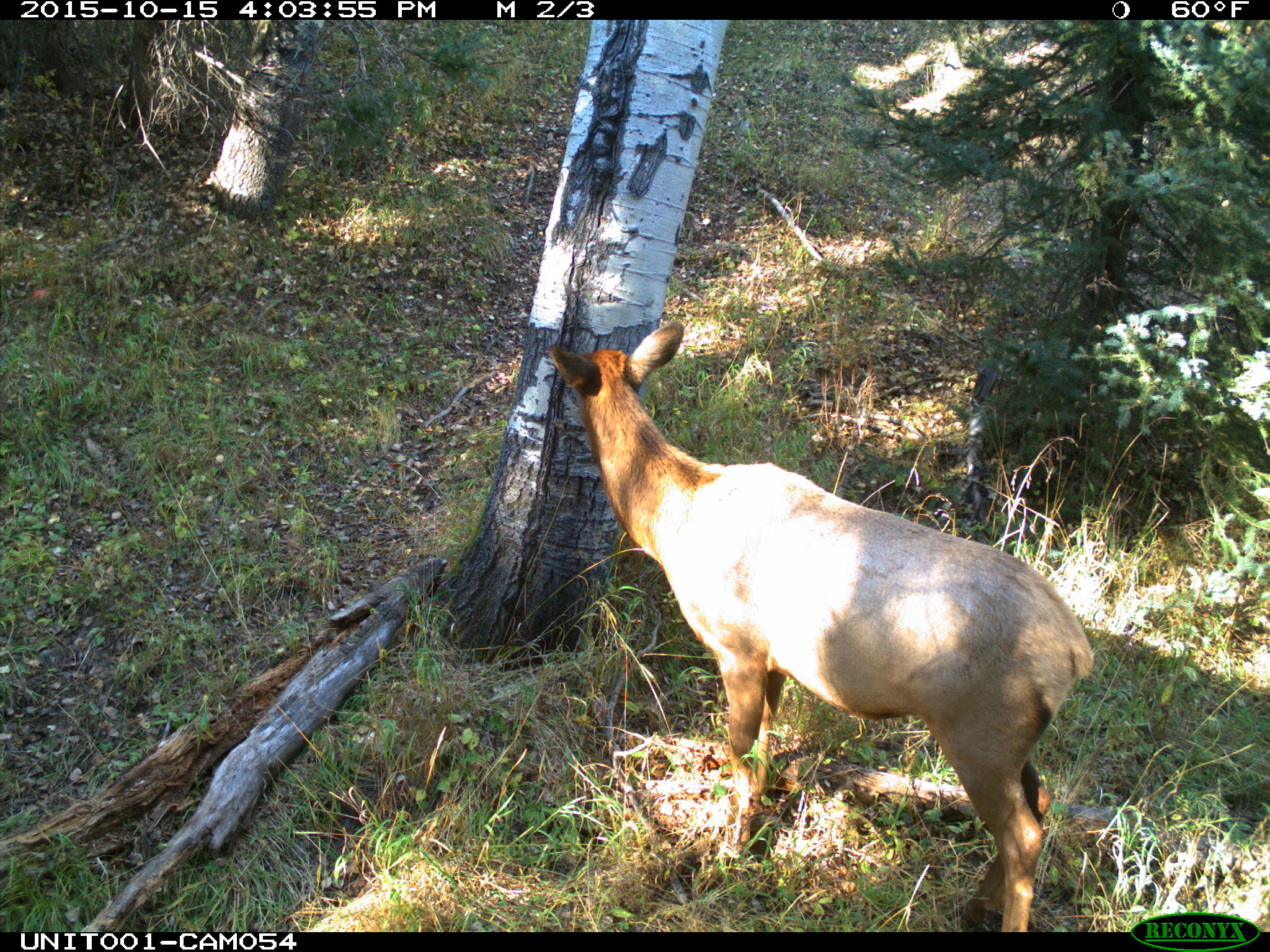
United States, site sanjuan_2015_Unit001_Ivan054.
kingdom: Animalia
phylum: Chordata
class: Mammalia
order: Artiodactyla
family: Cervidae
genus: Cervus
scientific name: Cervus elaphus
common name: red deer